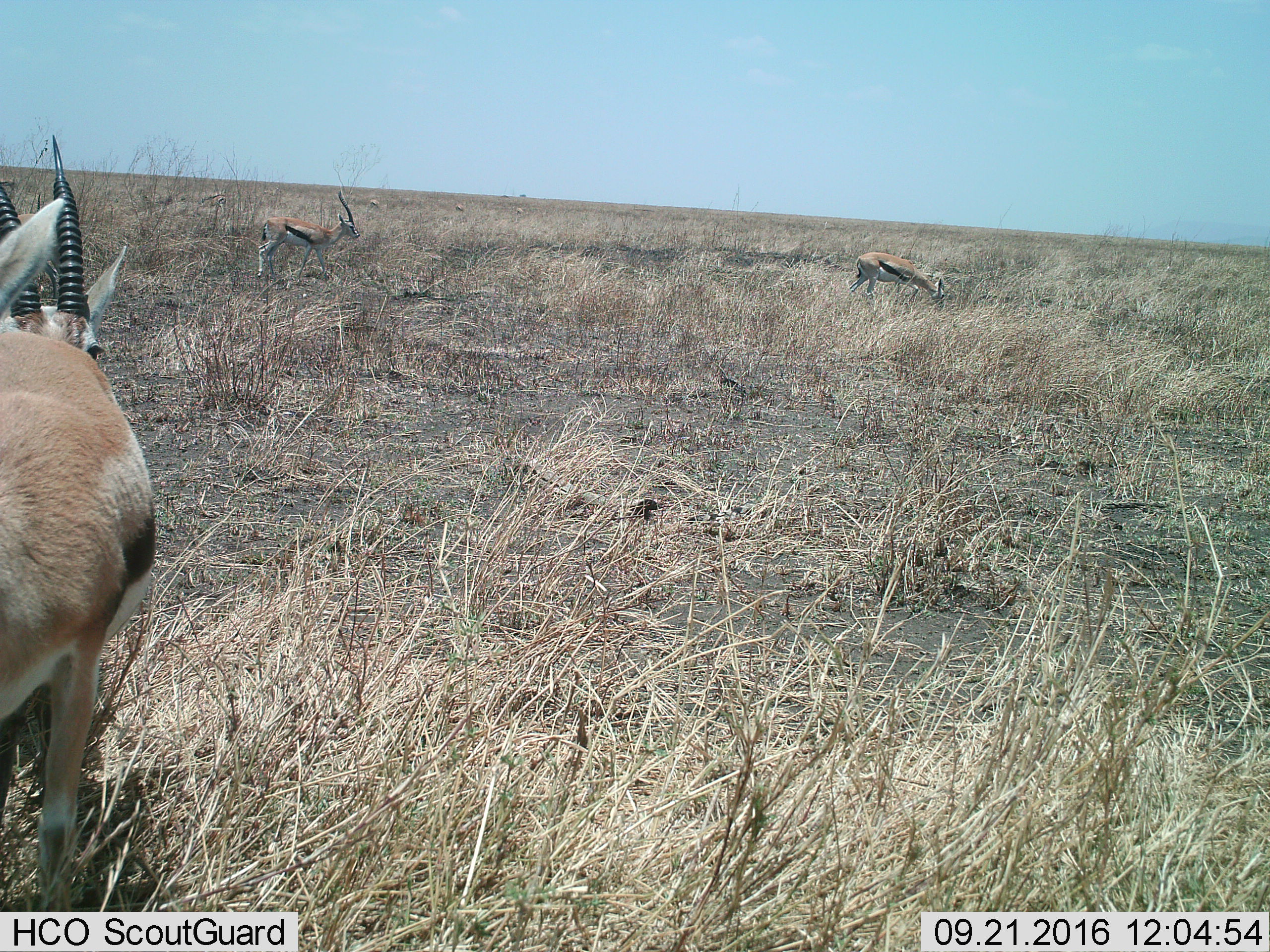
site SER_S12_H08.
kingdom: Animalia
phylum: Chordata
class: Mammalia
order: Artiodactyla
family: Bovidae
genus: Eudorcas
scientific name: Eudorcas thomsonii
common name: thomson's gazelle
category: gazellethomsons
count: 3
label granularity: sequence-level